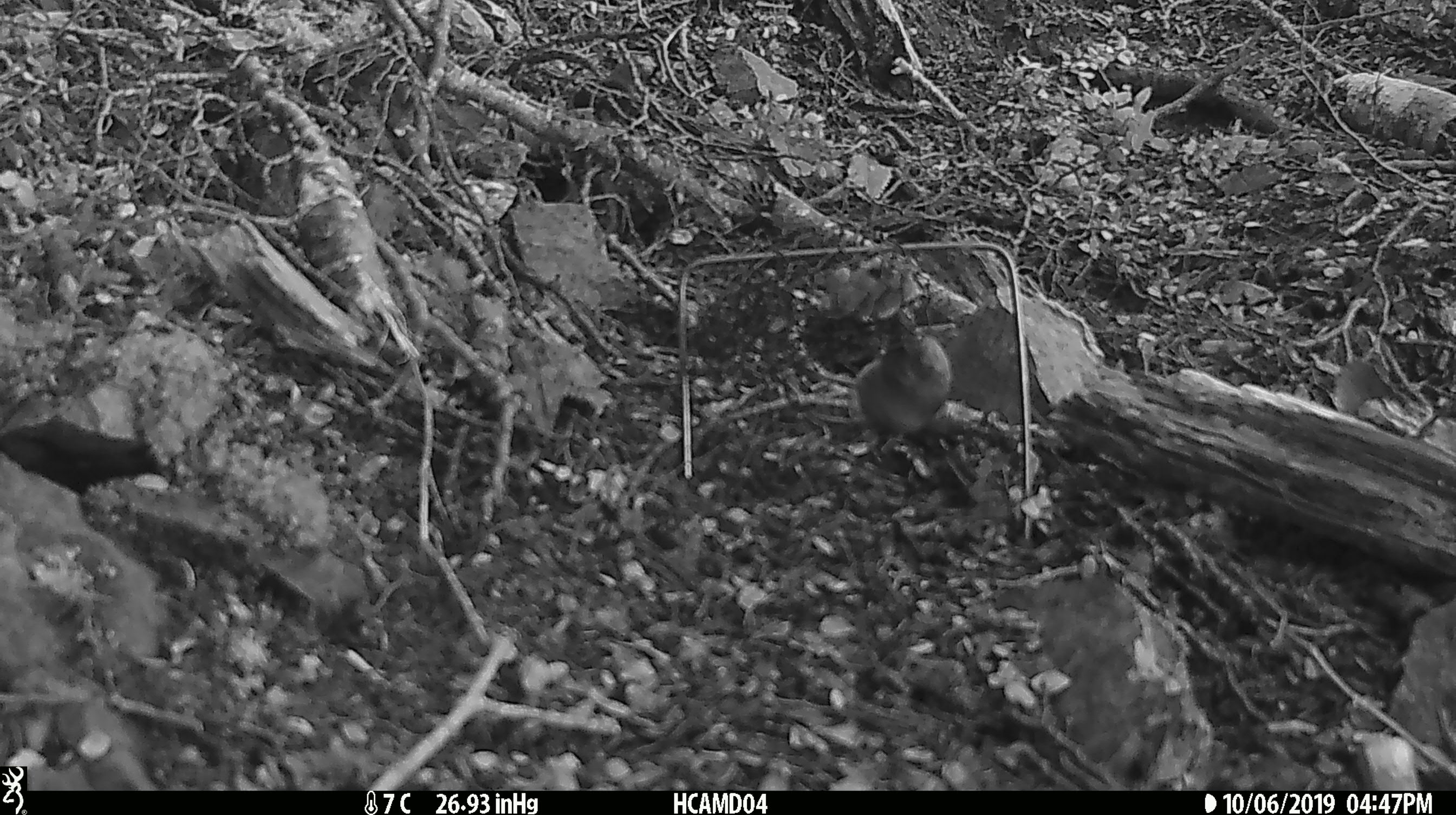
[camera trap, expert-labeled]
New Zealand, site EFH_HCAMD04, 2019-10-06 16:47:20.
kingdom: Animalia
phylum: Chordata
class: Mammalia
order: Rodentia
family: Muridae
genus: Mus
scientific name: Mus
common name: mouse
Mouse (Mus).